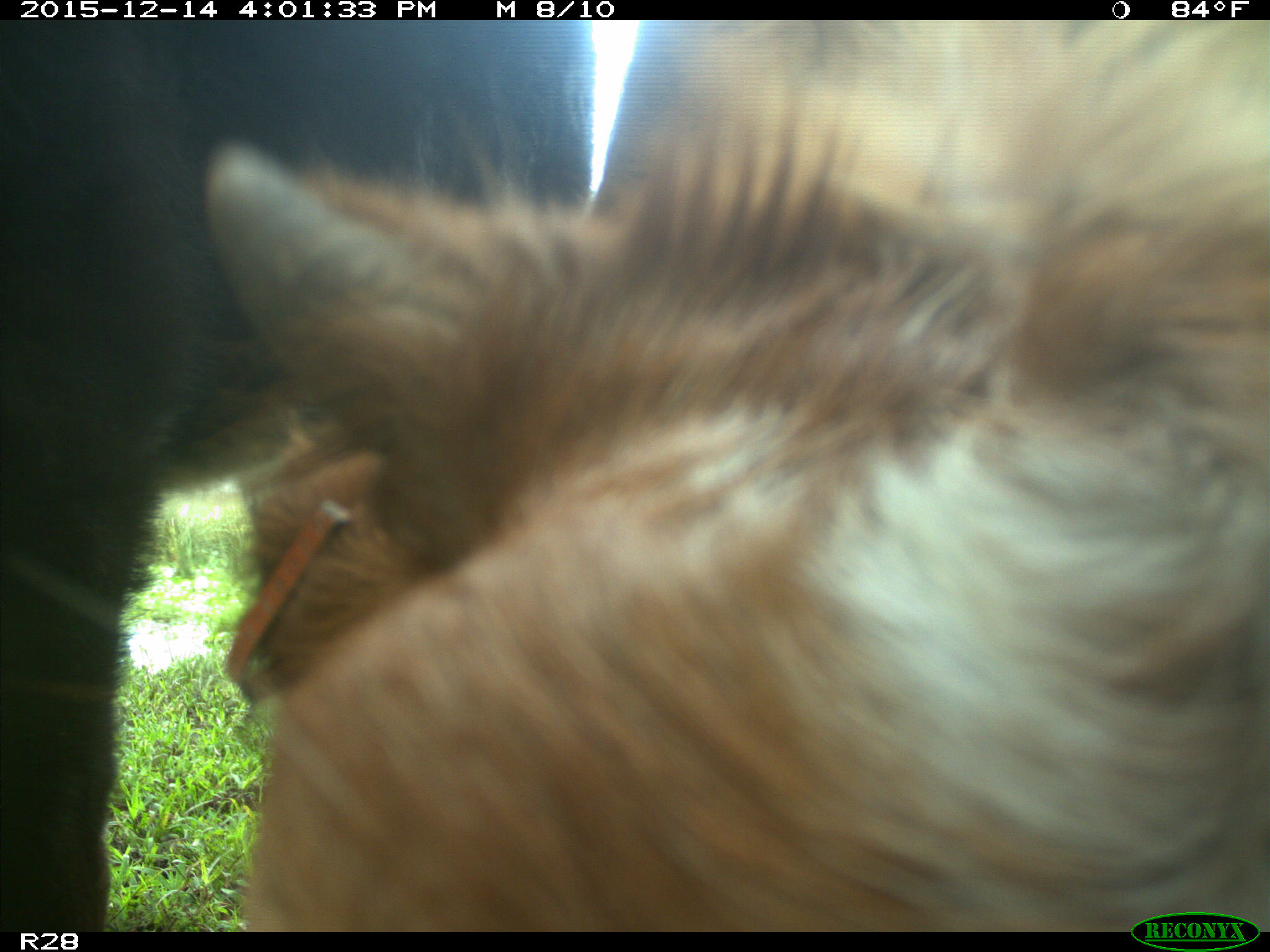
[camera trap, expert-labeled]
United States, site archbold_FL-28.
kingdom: Animalia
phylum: Chordata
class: Mammalia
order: Artiodactyla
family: Bovidae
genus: Bos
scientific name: Bos taurus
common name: domestic cow